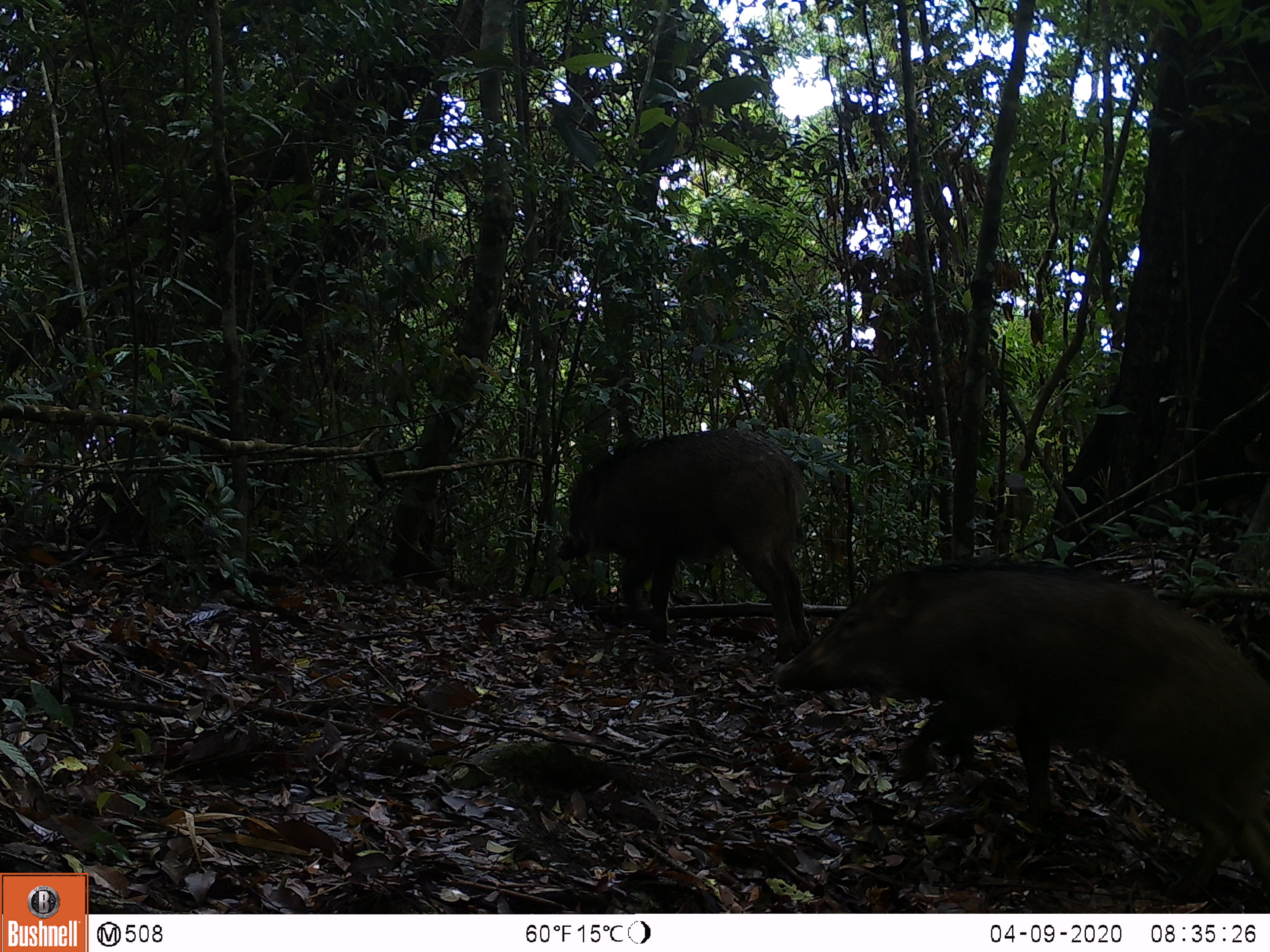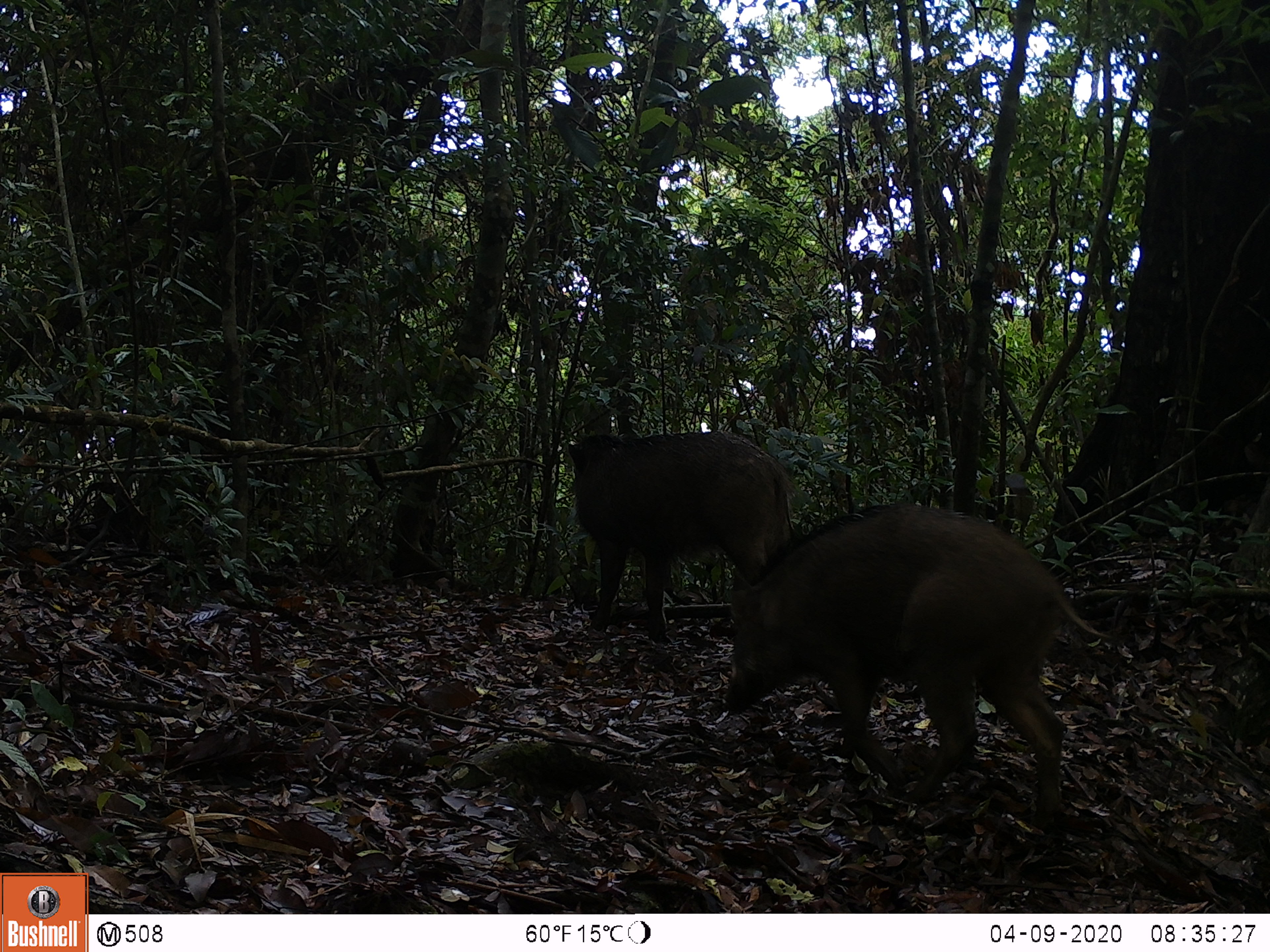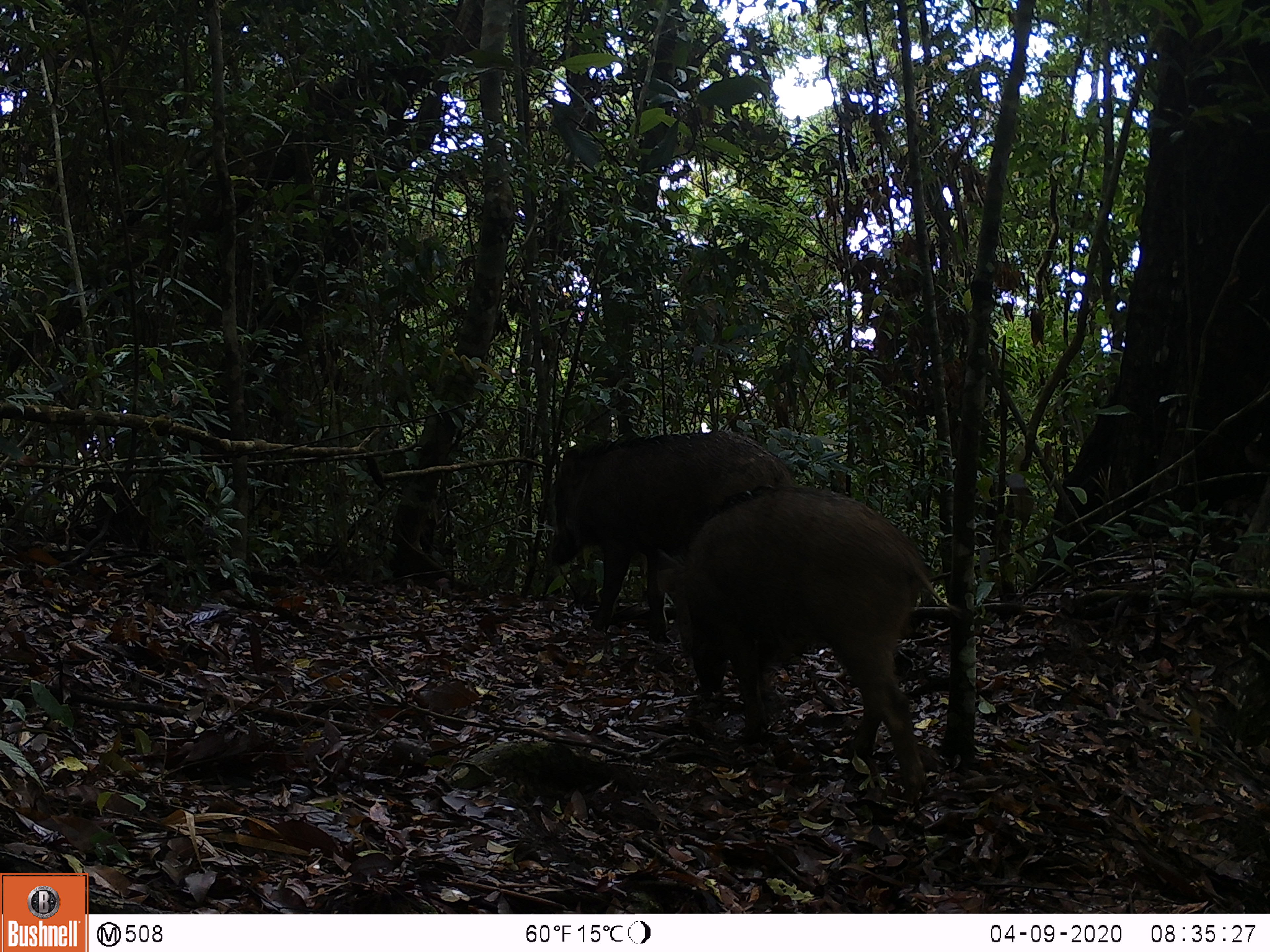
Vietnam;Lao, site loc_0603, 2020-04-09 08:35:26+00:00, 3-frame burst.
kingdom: Animalia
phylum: Chordata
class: Mammalia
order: Artiodactyla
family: Suidae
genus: Sus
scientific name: Sus scrofa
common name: eurasian wild pig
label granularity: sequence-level